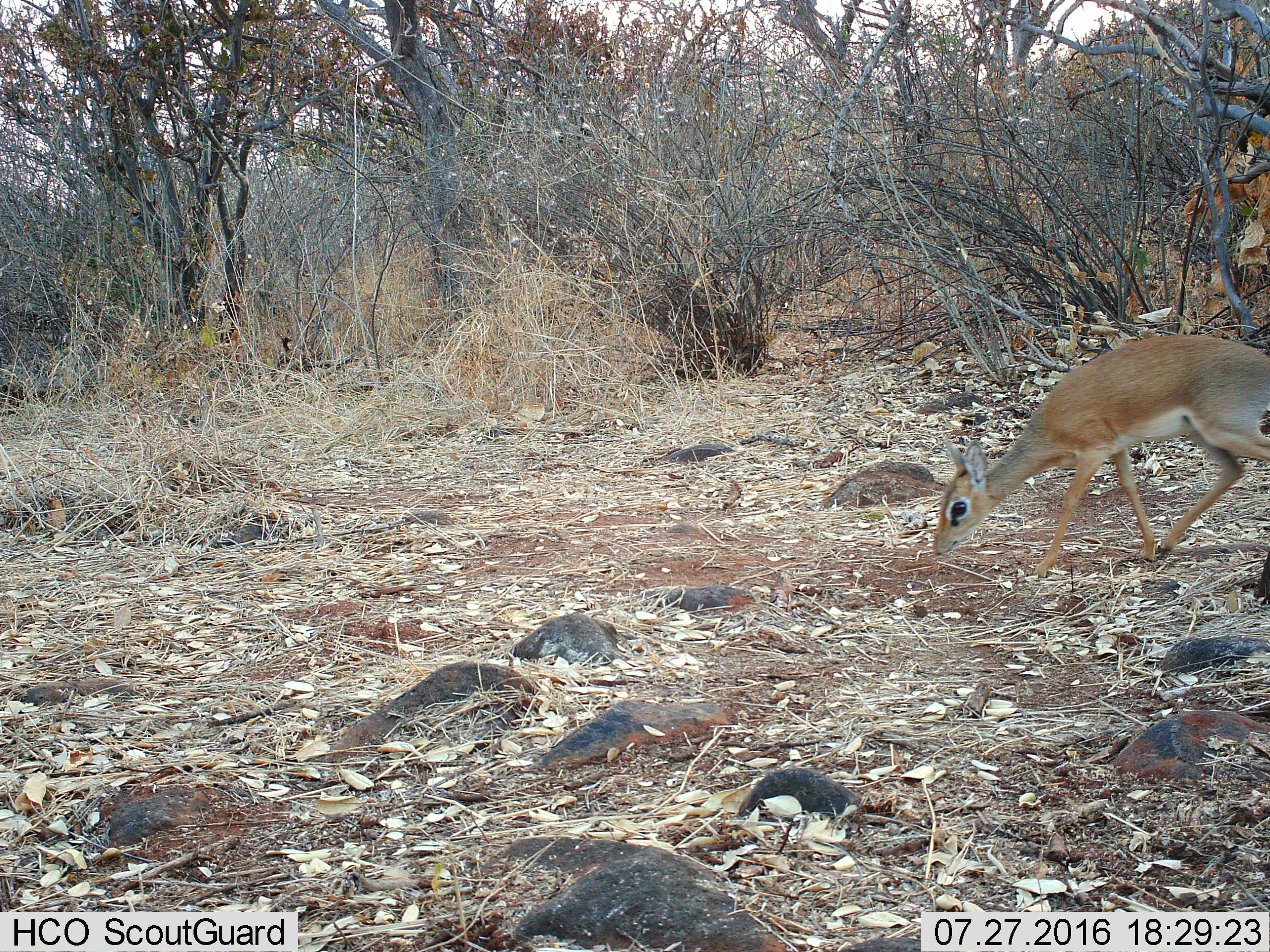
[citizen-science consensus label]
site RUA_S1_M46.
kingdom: Animalia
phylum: Chordata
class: Mammalia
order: Artiodactyla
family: Bovidae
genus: Madoqua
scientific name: Madoqua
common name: dik-dik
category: dikdik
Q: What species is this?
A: Dikdik (dik-dik) (Madoqua).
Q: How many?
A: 1.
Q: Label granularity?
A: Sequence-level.